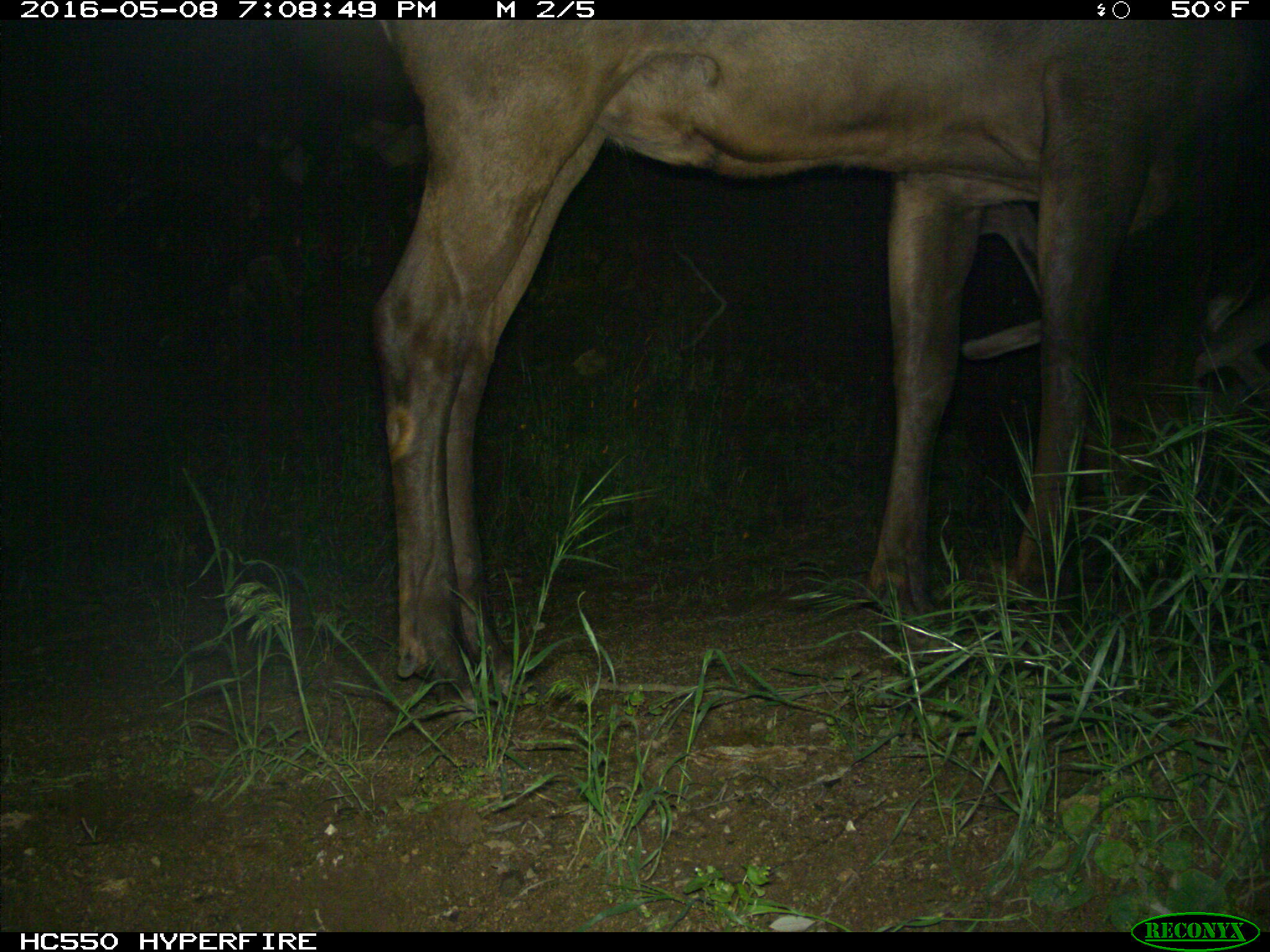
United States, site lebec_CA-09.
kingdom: Animalia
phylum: Chordata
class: Mammalia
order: Artiodactyla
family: Cervidae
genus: Cervus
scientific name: Cervus canadensis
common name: elk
Cervus canadensis (elk).